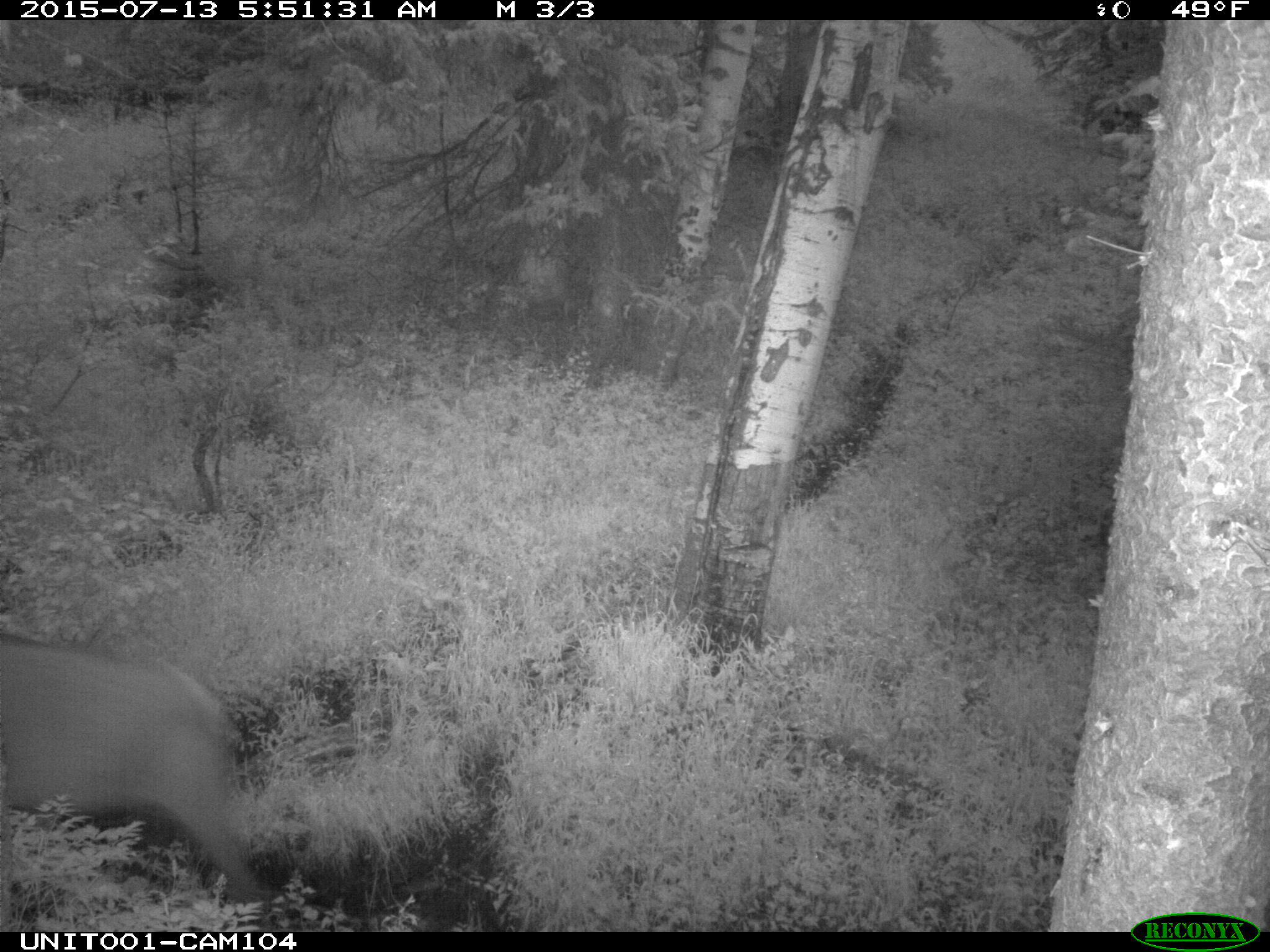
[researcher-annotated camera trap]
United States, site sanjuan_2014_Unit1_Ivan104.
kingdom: Animalia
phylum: Chordata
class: Mammalia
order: Artiodactyla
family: Cervidae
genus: Cervus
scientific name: Cervus elaphus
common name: red deer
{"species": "Cervus elaphus (red deer)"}